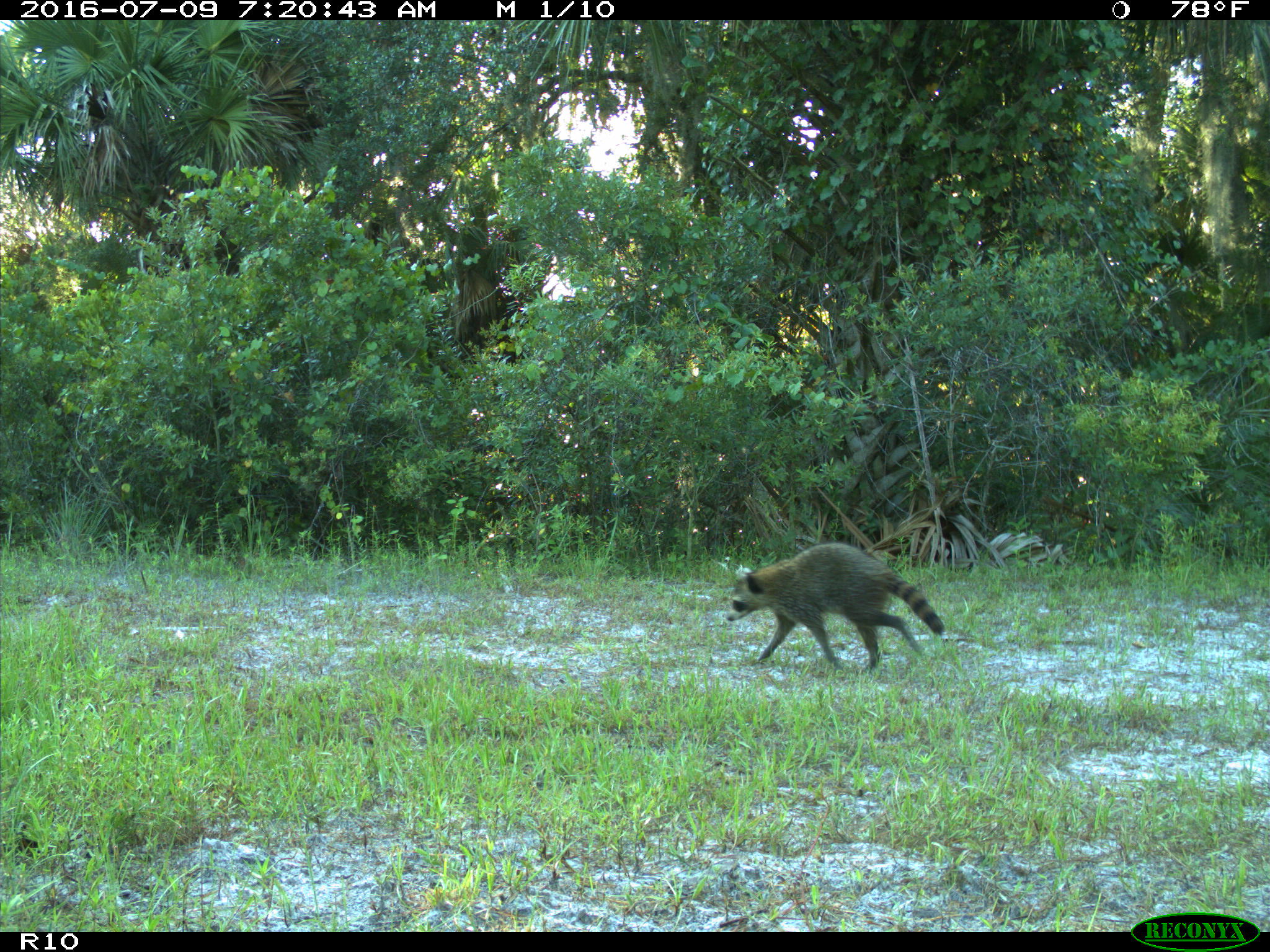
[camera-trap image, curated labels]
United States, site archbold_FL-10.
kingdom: Animalia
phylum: Chordata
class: Mammalia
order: Carnivora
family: Procyonidae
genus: Procyon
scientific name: Procyon lotor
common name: common raccoon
Procyon lotor (common raccoon).